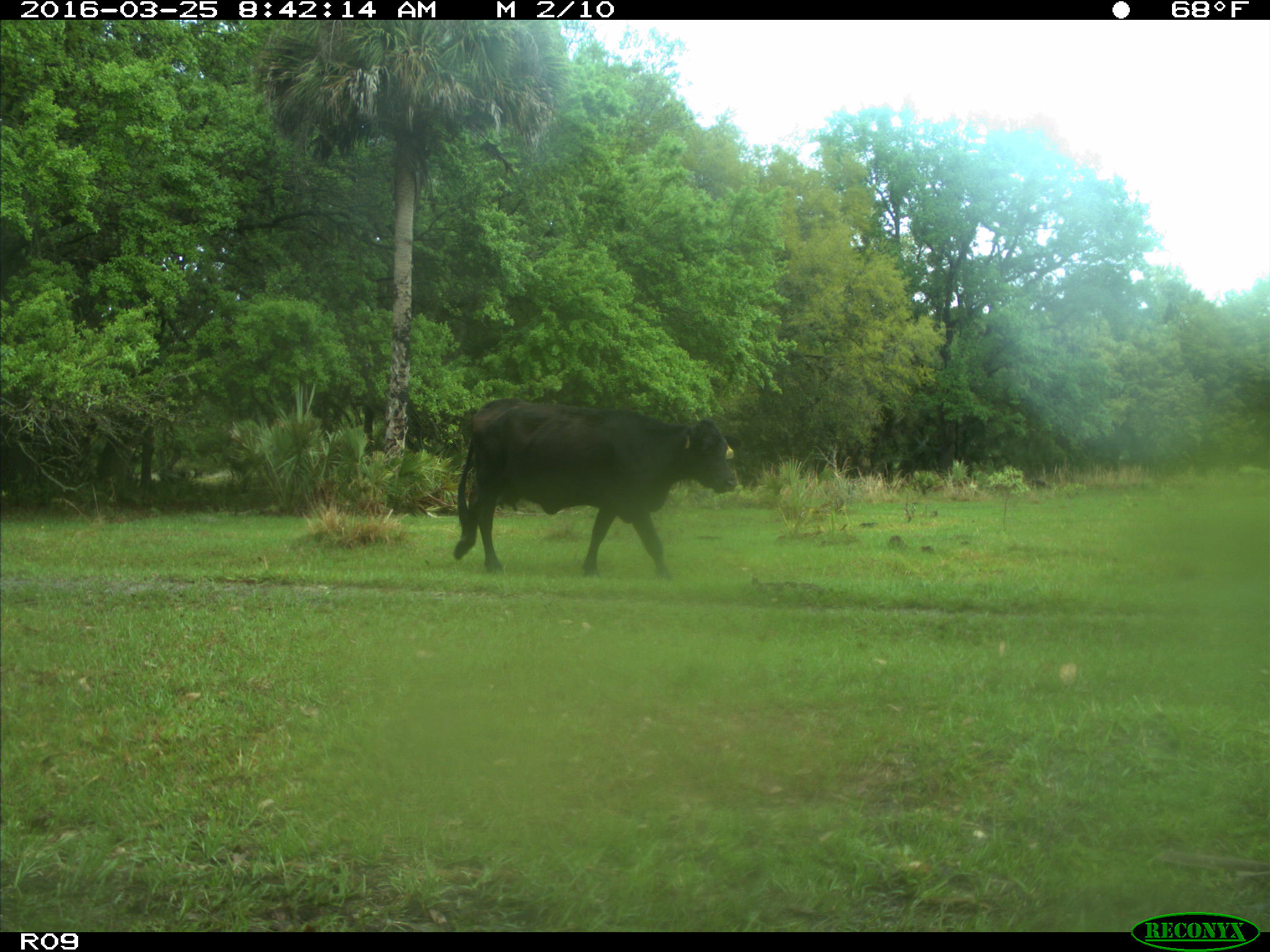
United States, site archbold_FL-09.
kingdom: Animalia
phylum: Chordata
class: Mammalia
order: Artiodactyla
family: Bovidae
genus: Bos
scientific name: Bos taurus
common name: domestic cow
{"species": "Bos taurus (domestic cow)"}